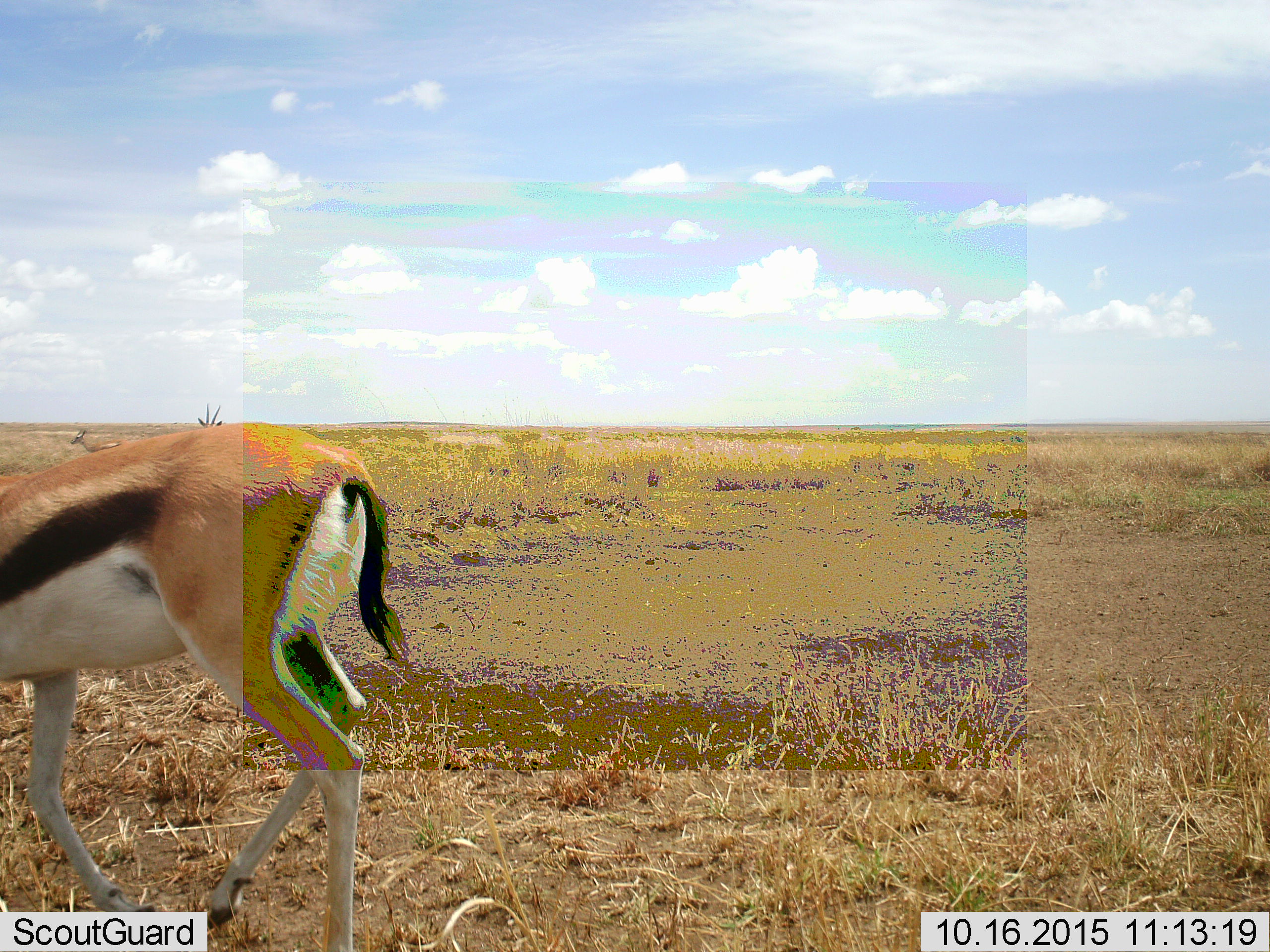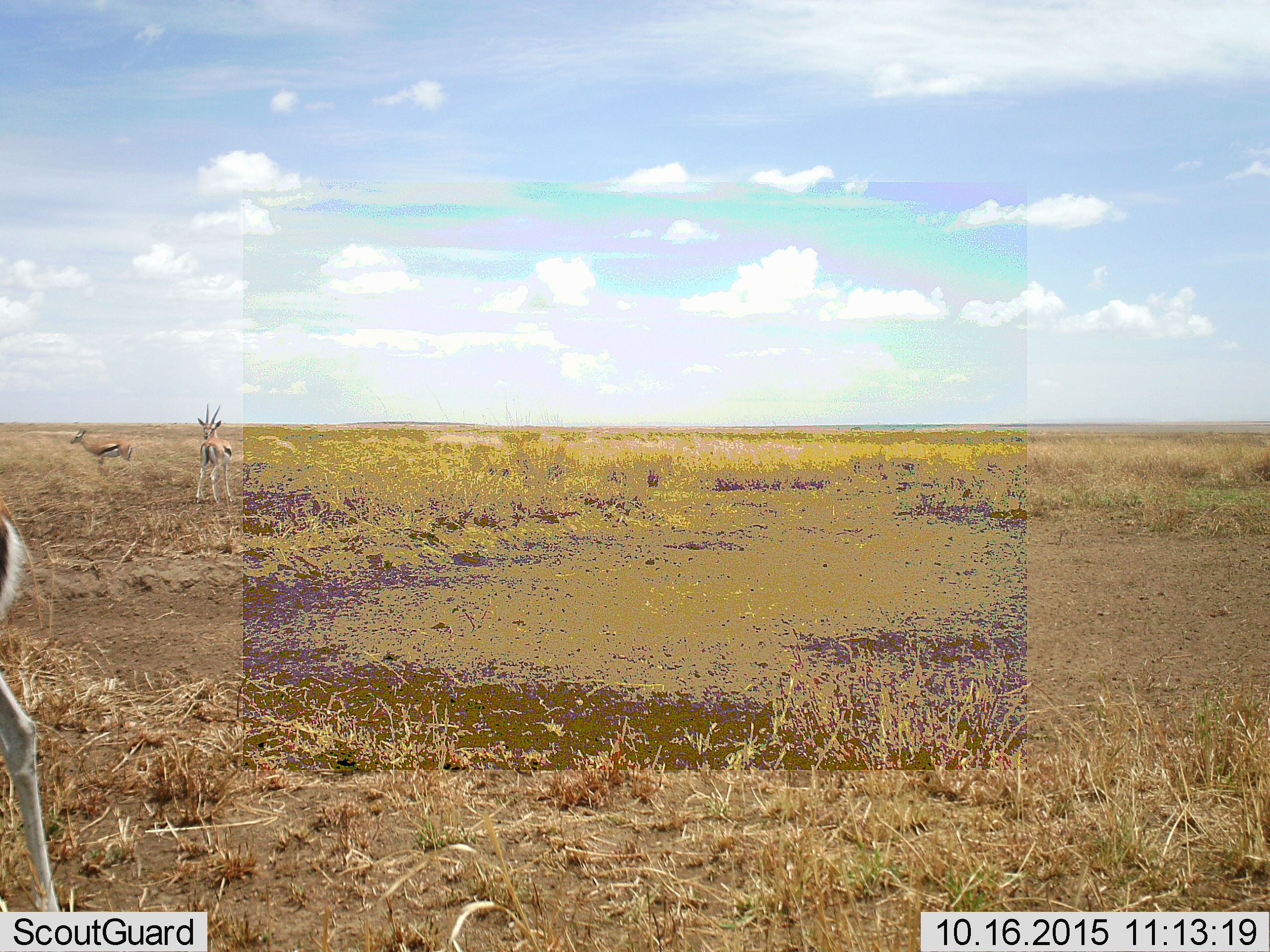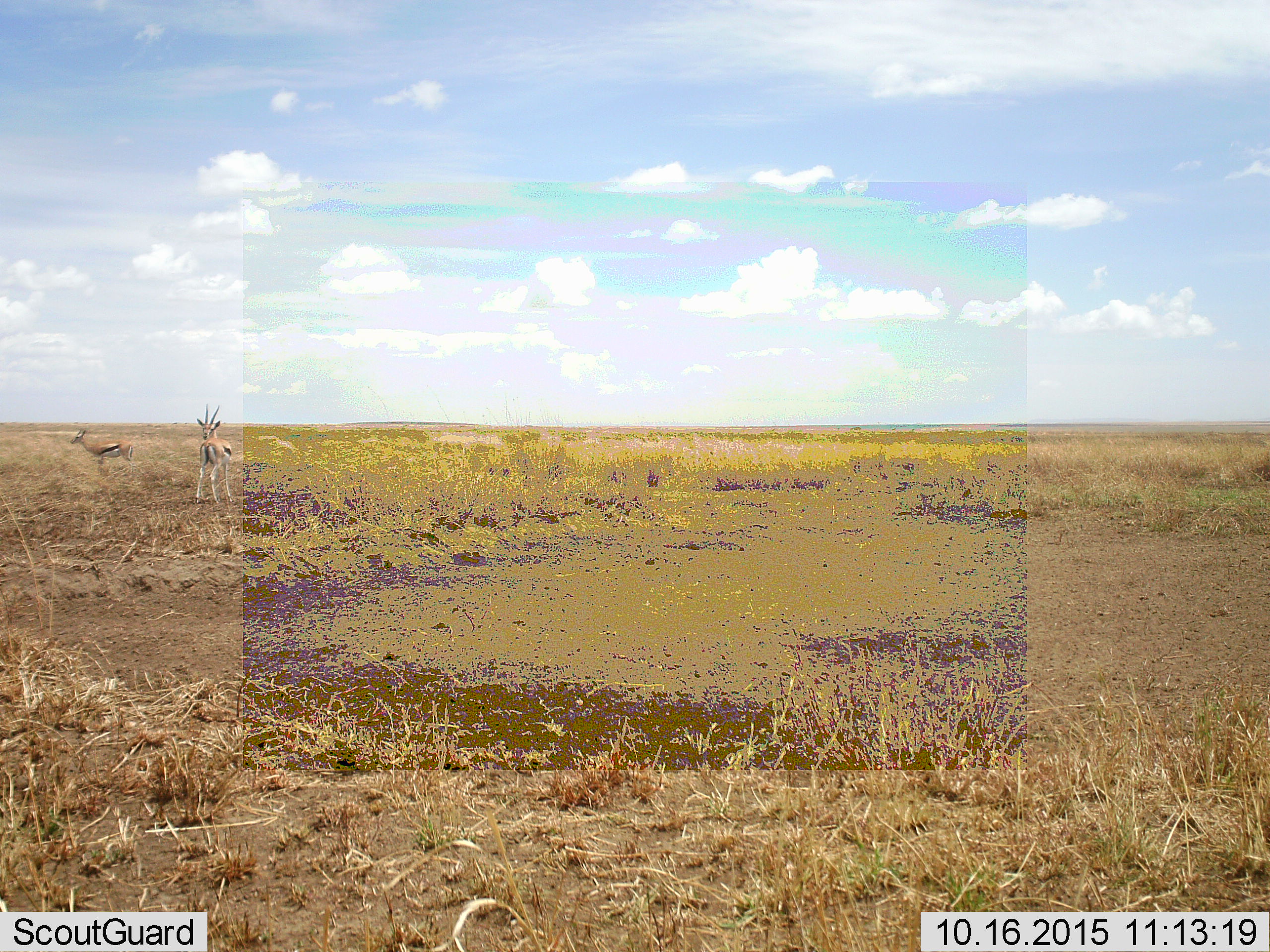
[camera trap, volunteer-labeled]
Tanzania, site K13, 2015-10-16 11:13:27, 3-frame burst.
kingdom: Animalia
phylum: Chordata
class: Mammalia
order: Artiodactyla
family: Bovidae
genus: Eudorcas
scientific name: Eudorcas thomsonii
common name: thomson's gazelle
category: gazellethomsons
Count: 3.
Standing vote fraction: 100%.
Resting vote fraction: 0%.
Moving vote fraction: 78%.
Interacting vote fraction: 0%.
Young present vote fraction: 0%.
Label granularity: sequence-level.